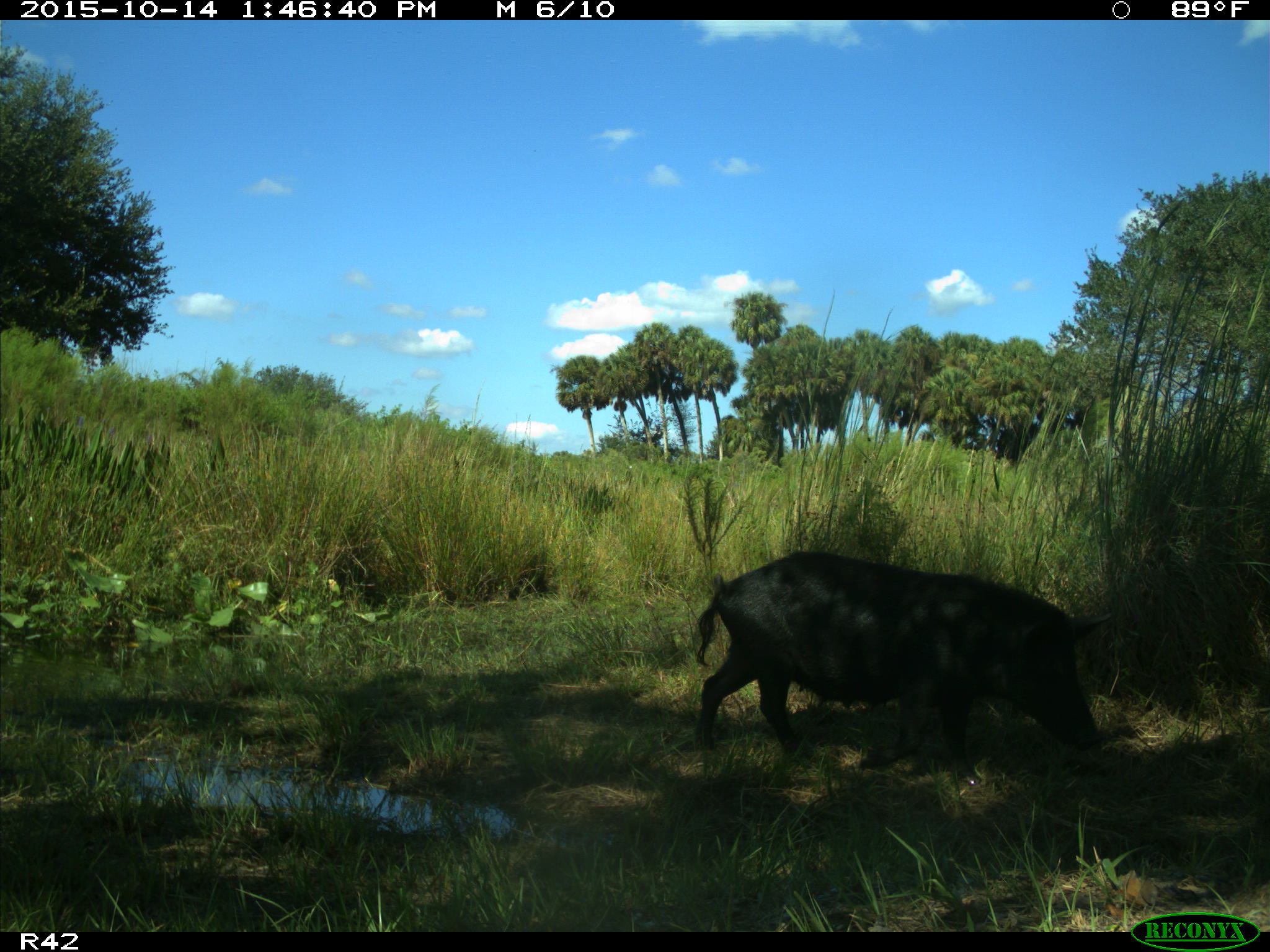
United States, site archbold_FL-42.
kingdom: Animalia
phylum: Chordata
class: Mammalia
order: Artiodactyla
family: Suidae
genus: Sus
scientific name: Sus scrofa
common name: wild boar